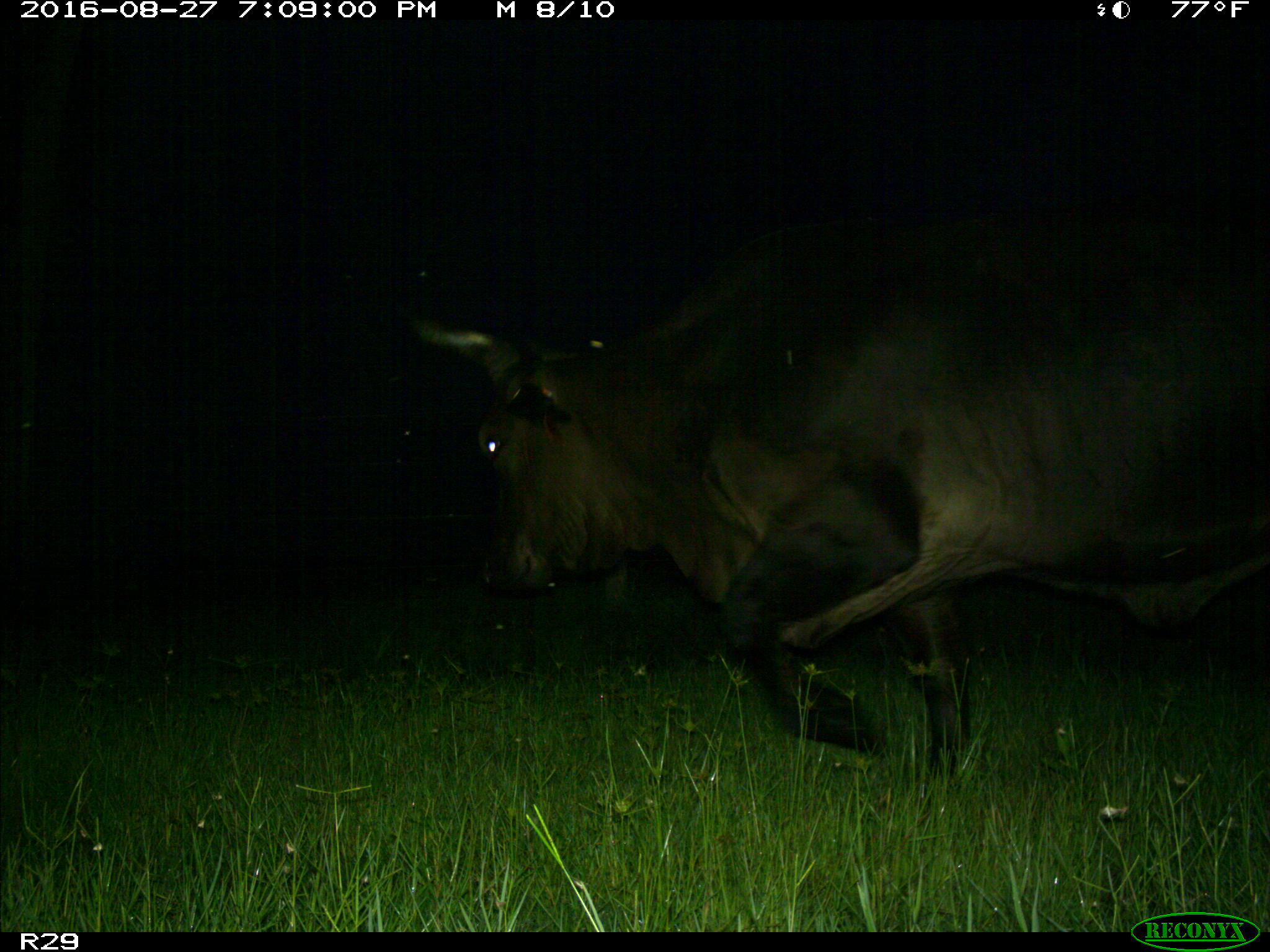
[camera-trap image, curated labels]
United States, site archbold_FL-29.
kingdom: Animalia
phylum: Chordata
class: Mammalia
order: Artiodactyla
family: Bovidae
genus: Bos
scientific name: Bos taurus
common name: domestic cow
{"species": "Bos taurus (domestic cow)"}